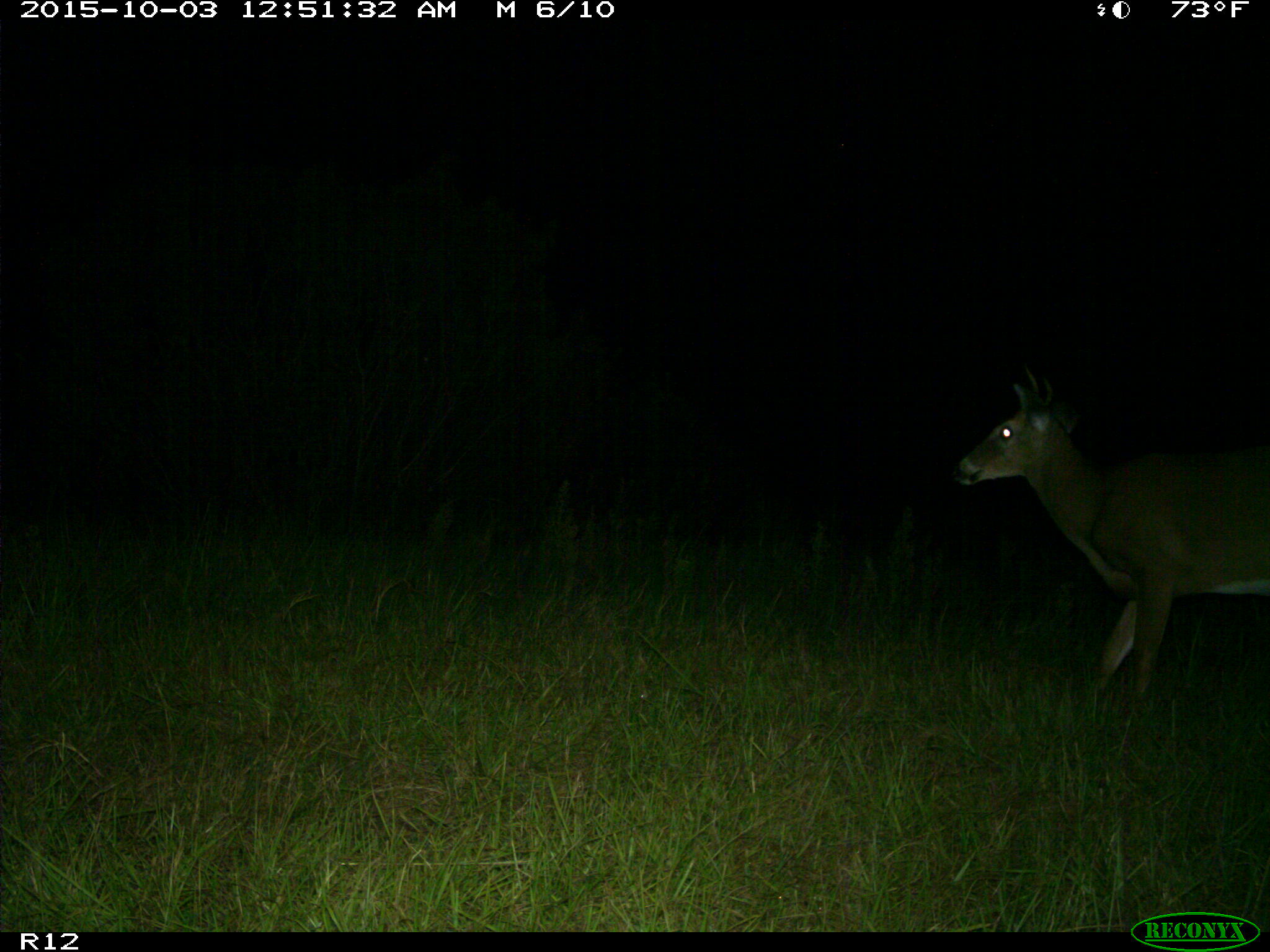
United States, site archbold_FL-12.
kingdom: Animalia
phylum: Chordata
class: Mammalia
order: Artiodactyla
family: Cervidae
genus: Odocoileus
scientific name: Odocoileus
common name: deer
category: unidentified deer